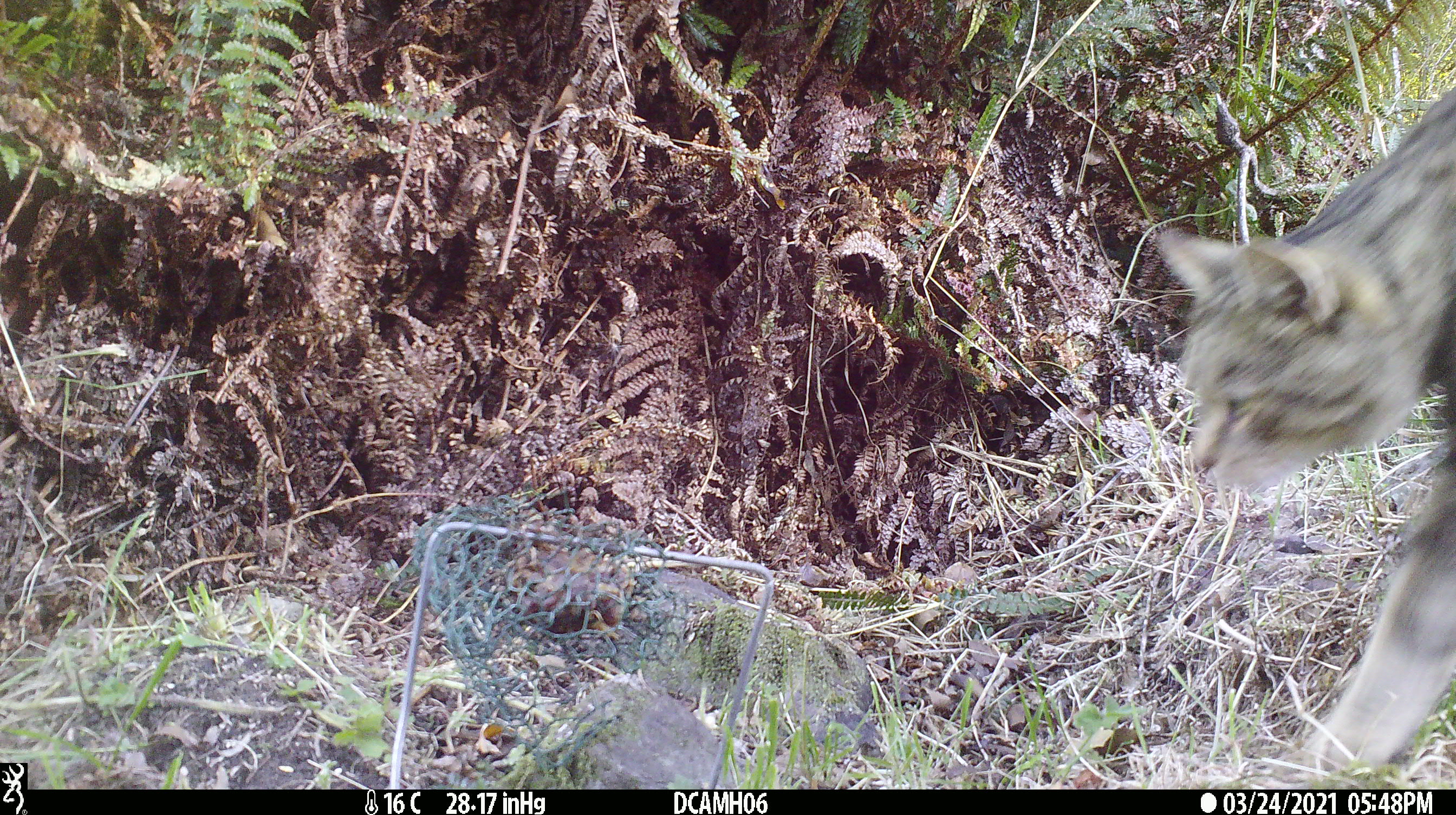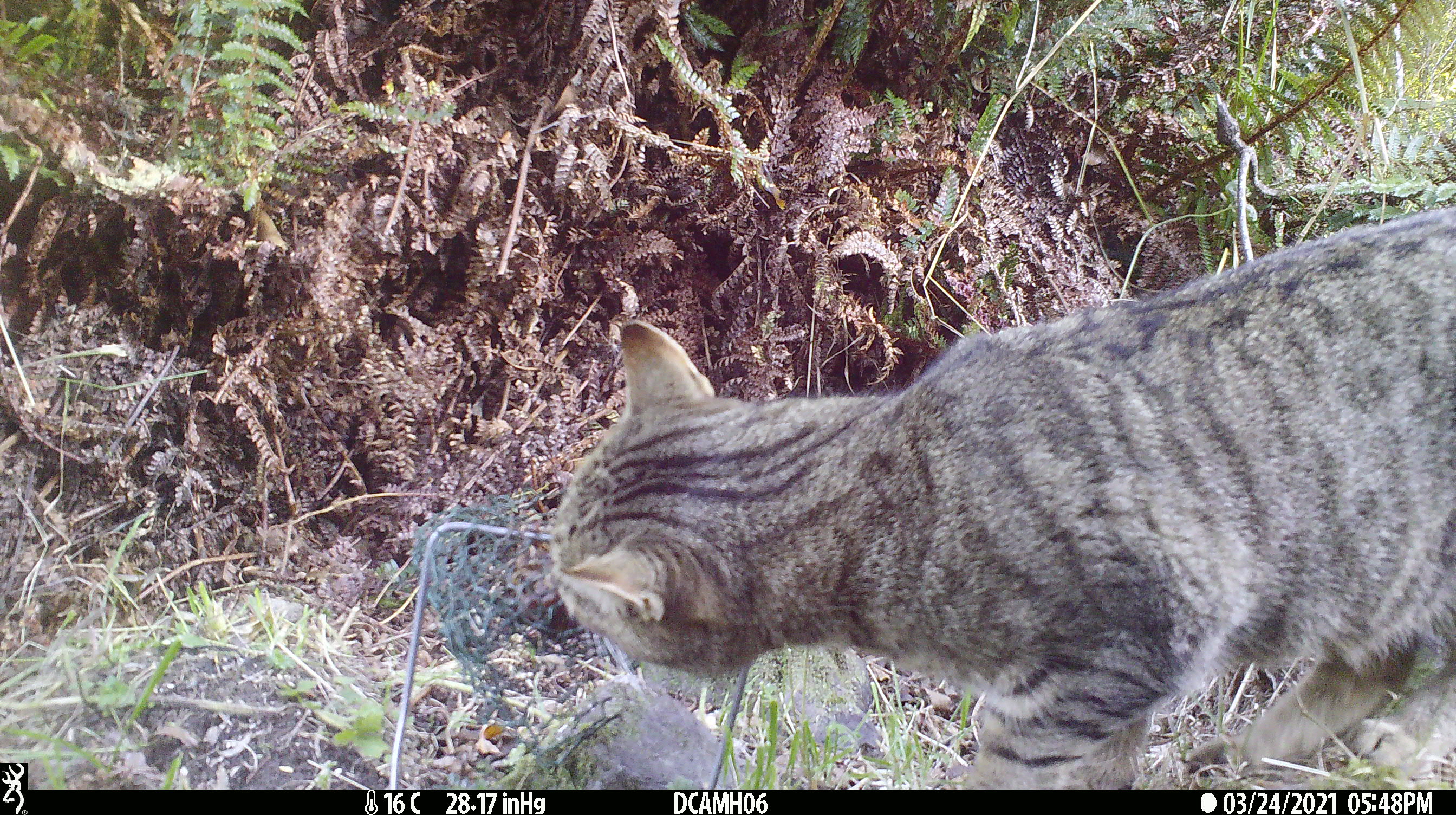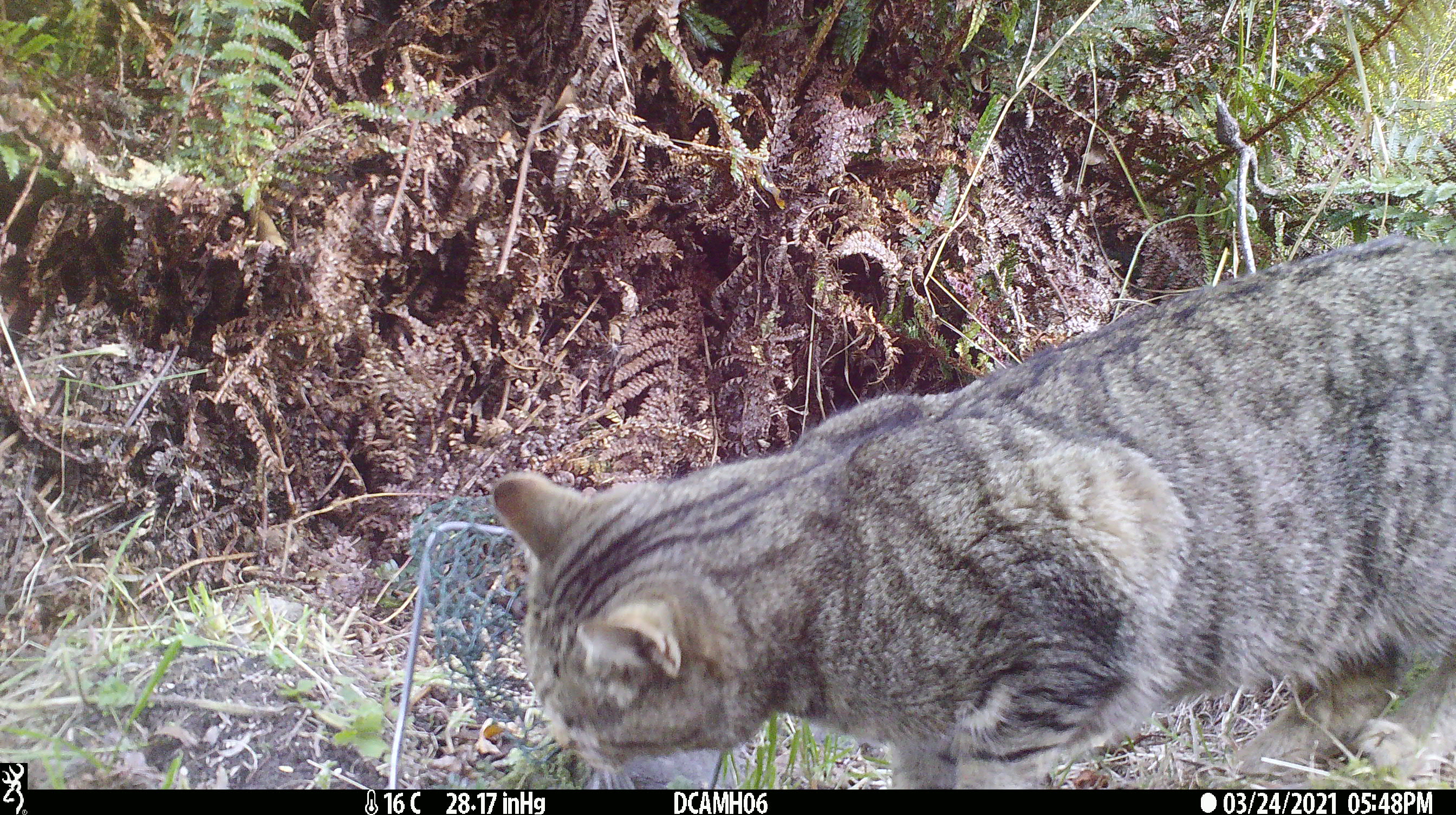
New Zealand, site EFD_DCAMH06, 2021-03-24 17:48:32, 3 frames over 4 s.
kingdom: Animalia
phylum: Chordata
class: Mammalia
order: Carnivora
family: Felidae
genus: Felis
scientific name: Felis catus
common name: domestic cat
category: cat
Cat (domestic cat) (Felis catus).